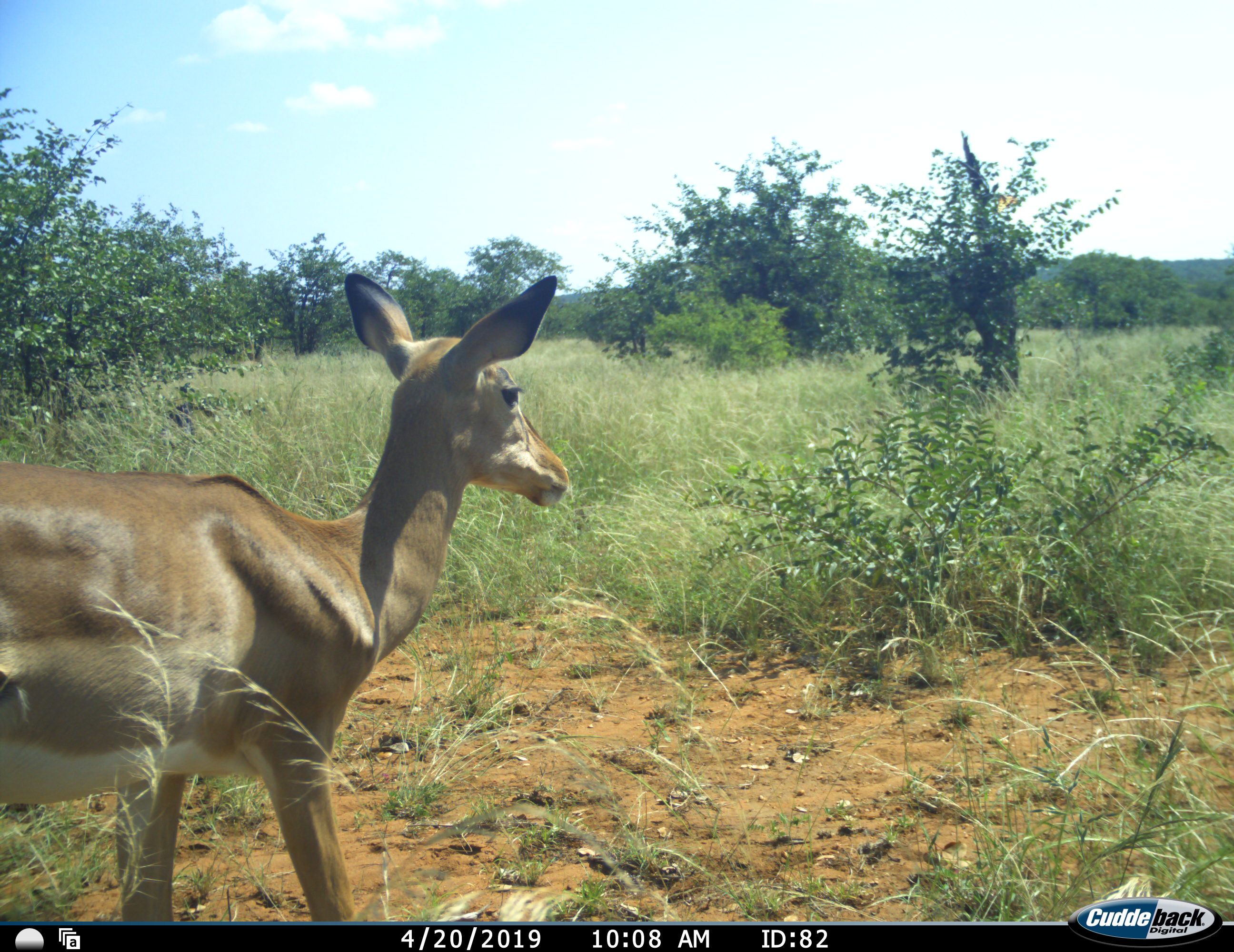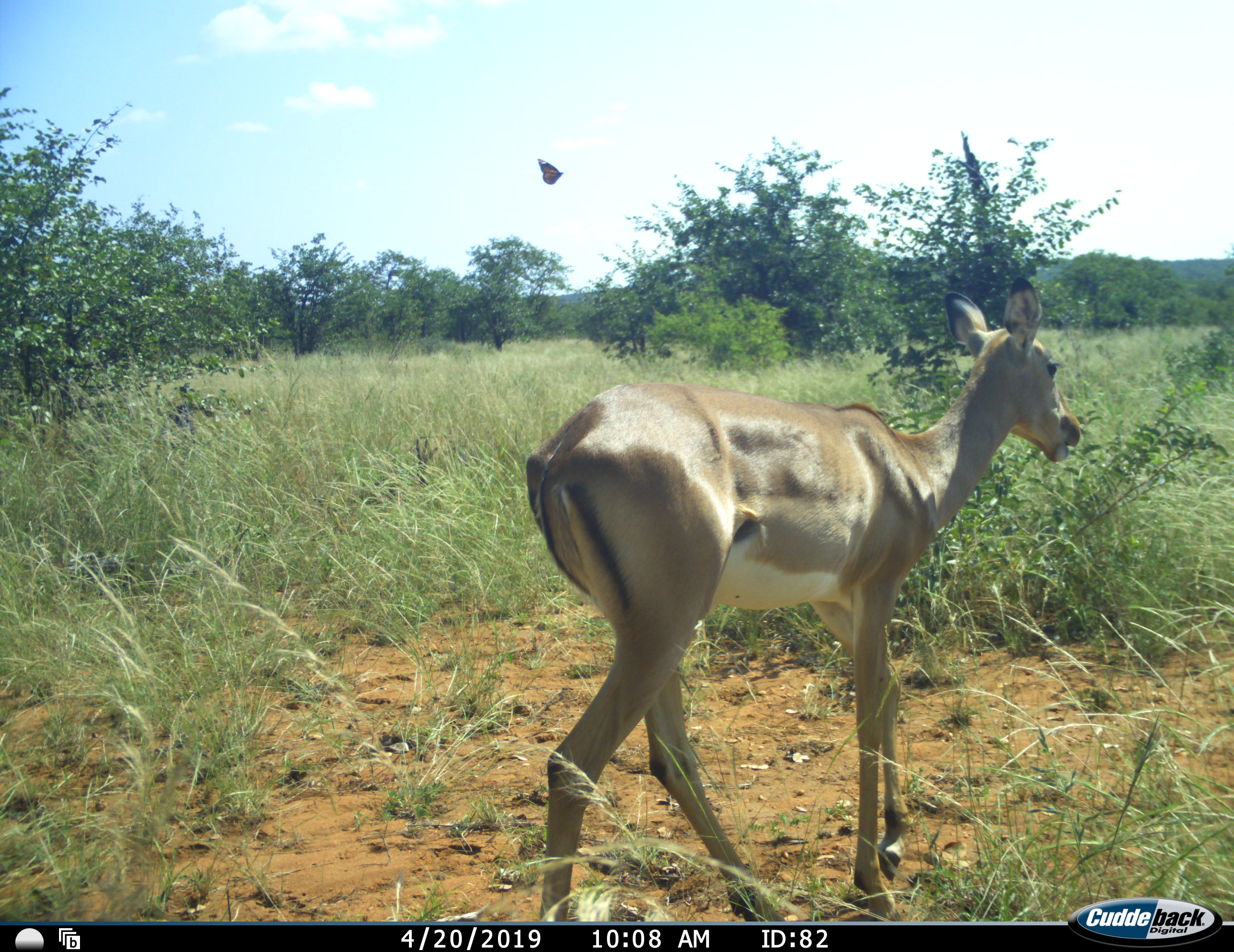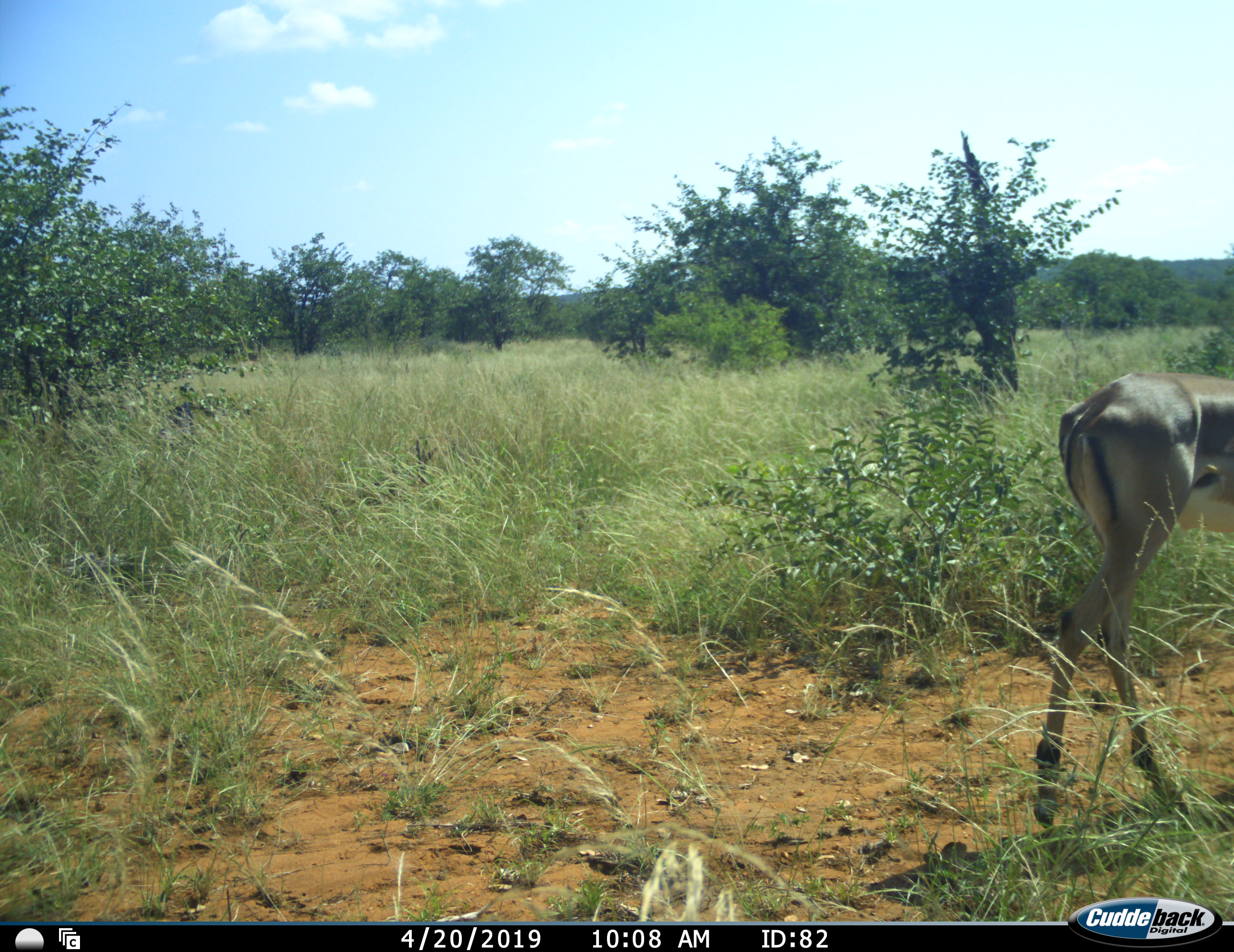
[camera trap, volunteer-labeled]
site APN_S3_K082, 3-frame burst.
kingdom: Animalia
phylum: Chordata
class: Mammalia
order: Artiodactyla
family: Bovidae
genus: Aepyceros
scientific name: Aepyceros melampus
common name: impala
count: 1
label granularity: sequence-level